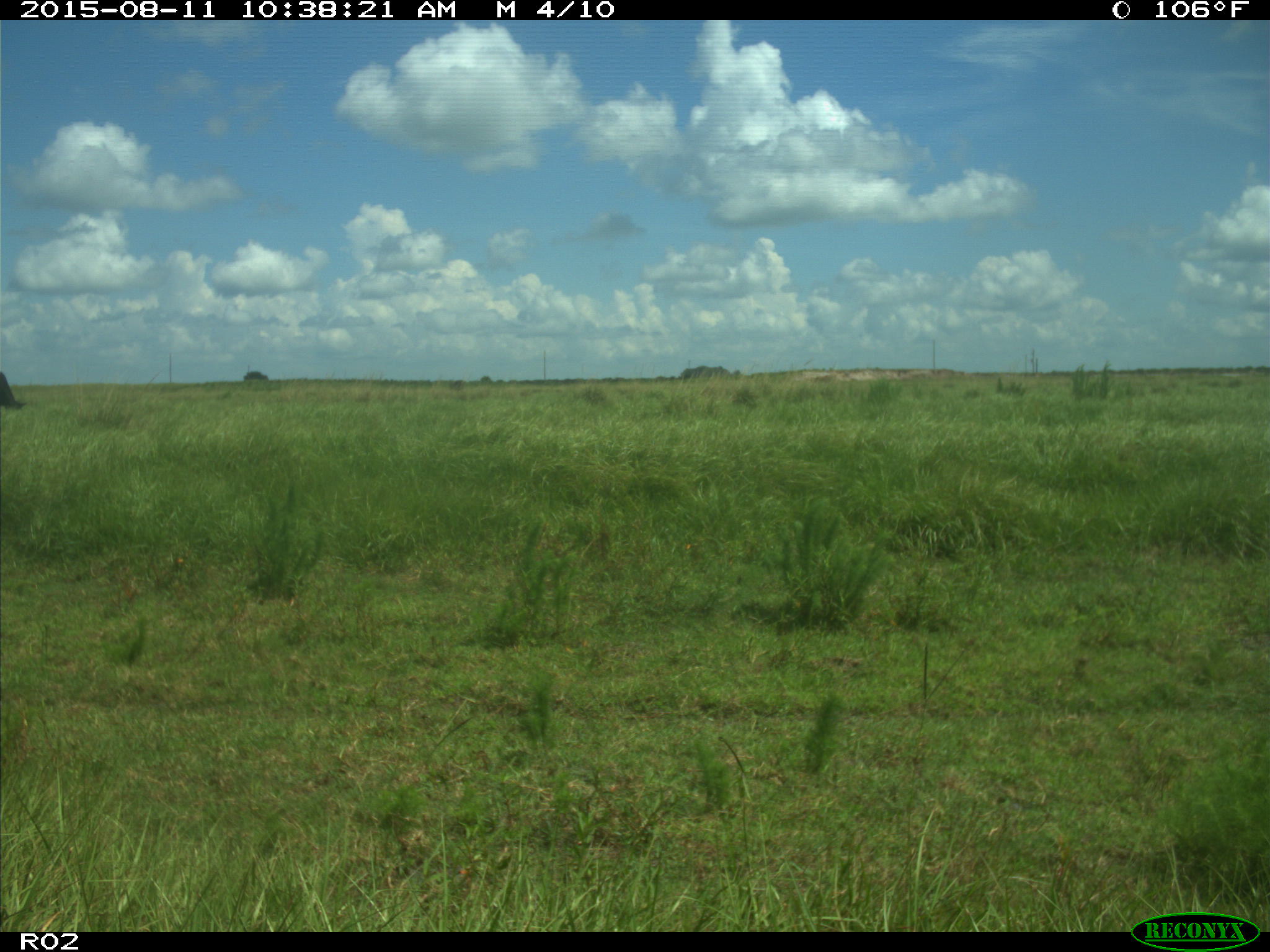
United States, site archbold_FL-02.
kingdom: Animalia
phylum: Chordata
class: Mammalia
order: Artiodactyla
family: Bovidae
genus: Bos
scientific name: Bos taurus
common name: domestic cow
Bos taurus (domestic cow).